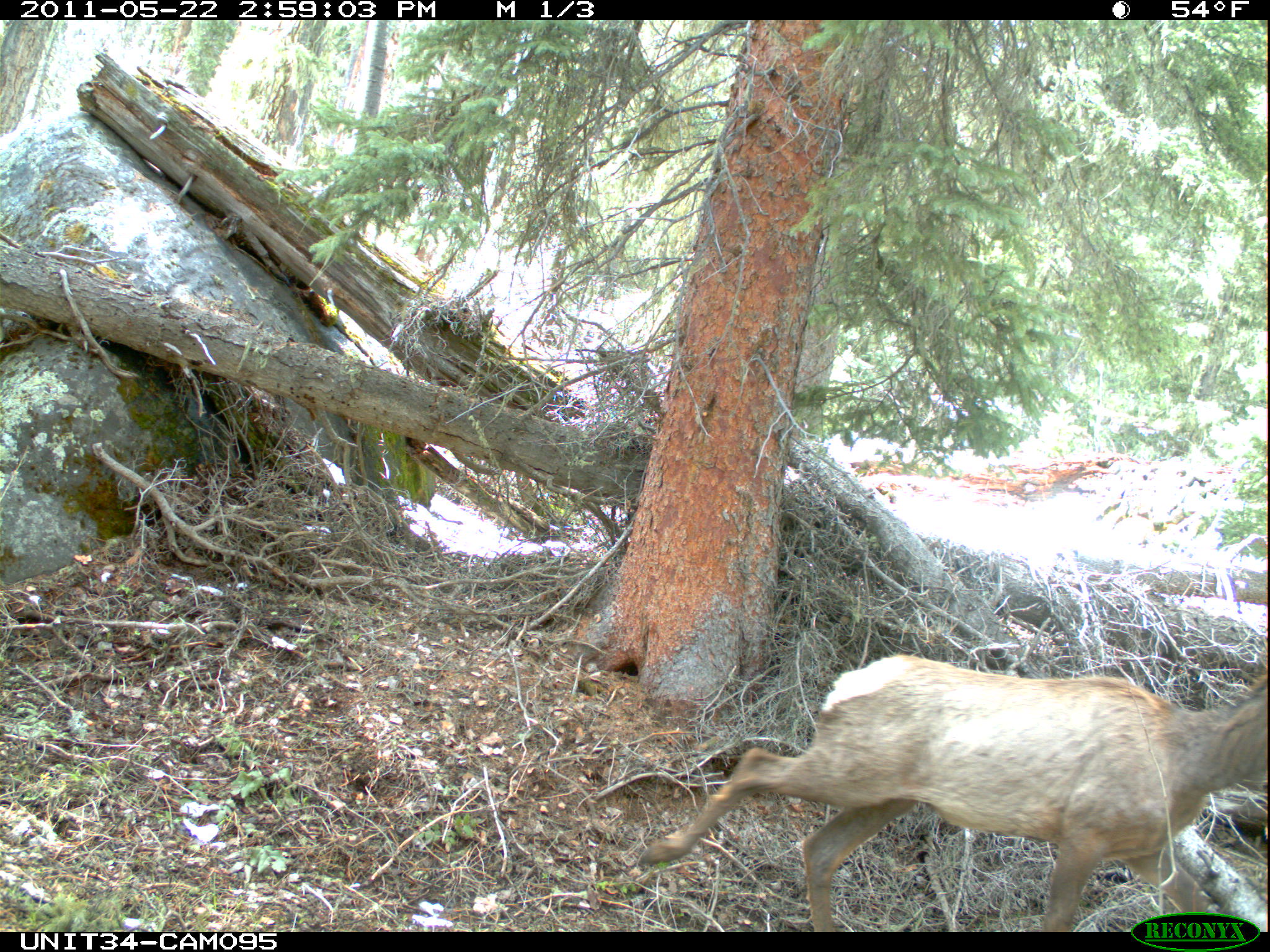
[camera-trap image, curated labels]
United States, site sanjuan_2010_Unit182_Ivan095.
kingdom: Animalia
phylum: Chordata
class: Mammalia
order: Artiodactyla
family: Cervidae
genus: Cervus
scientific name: Cervus elaphus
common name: red deer